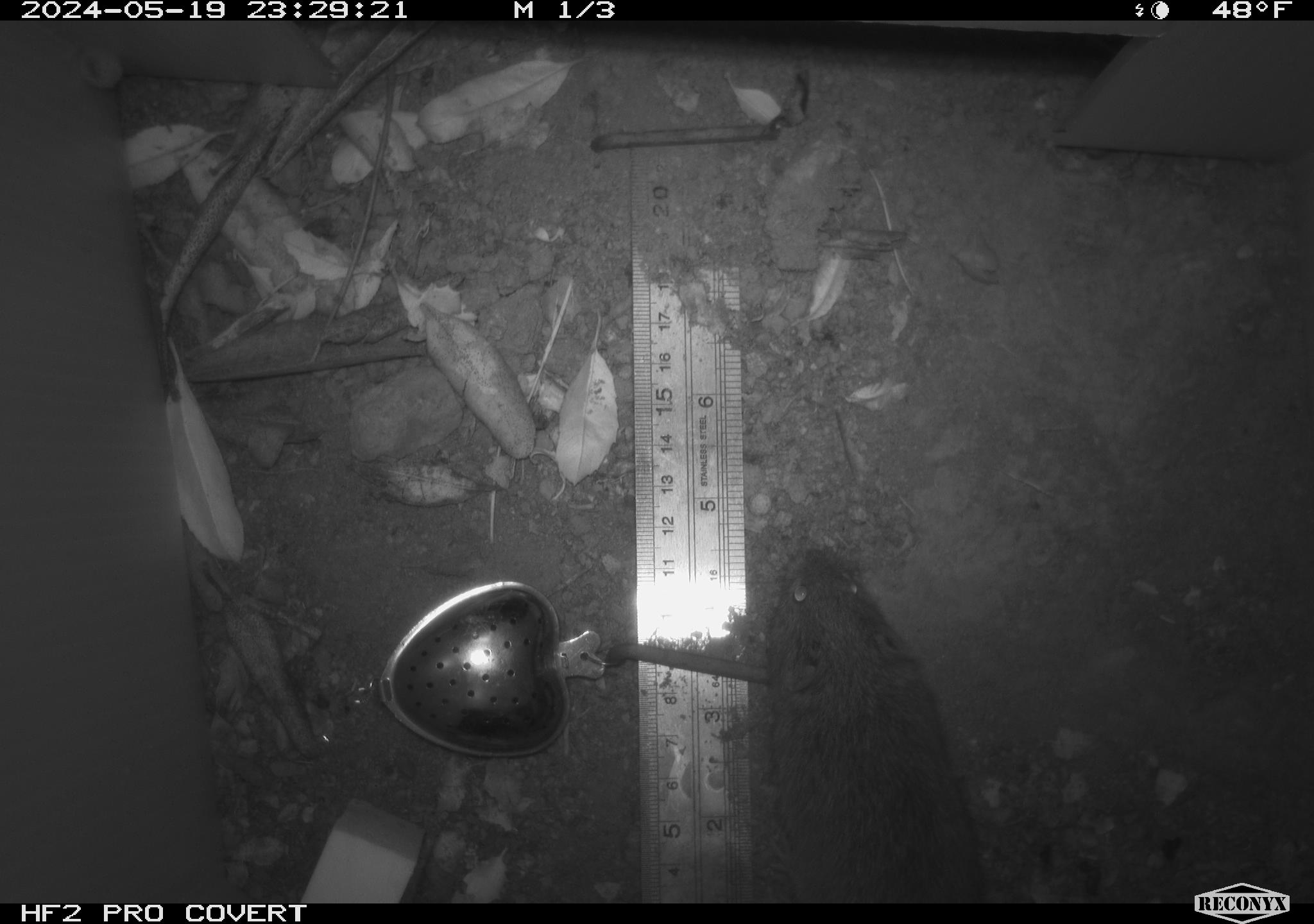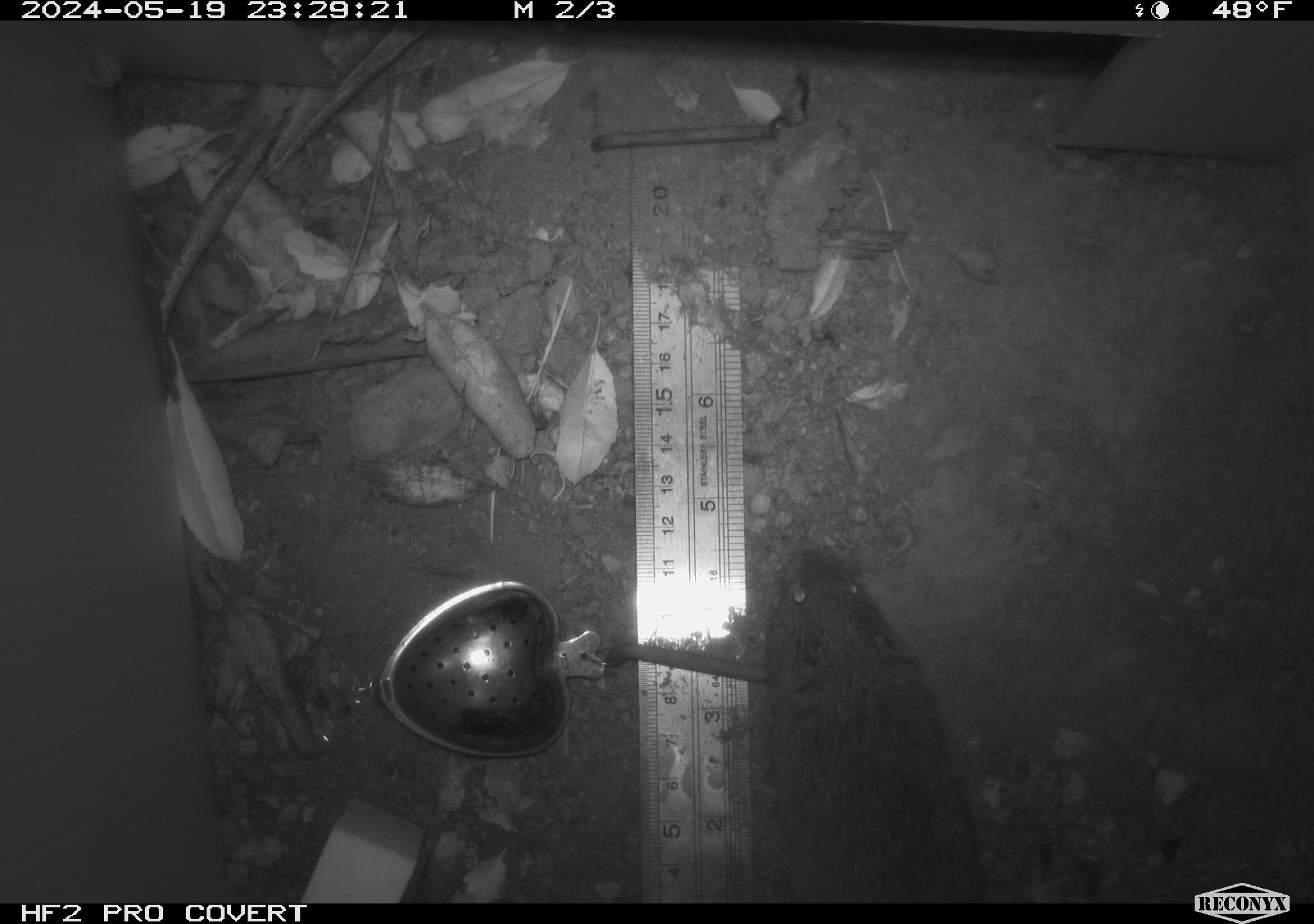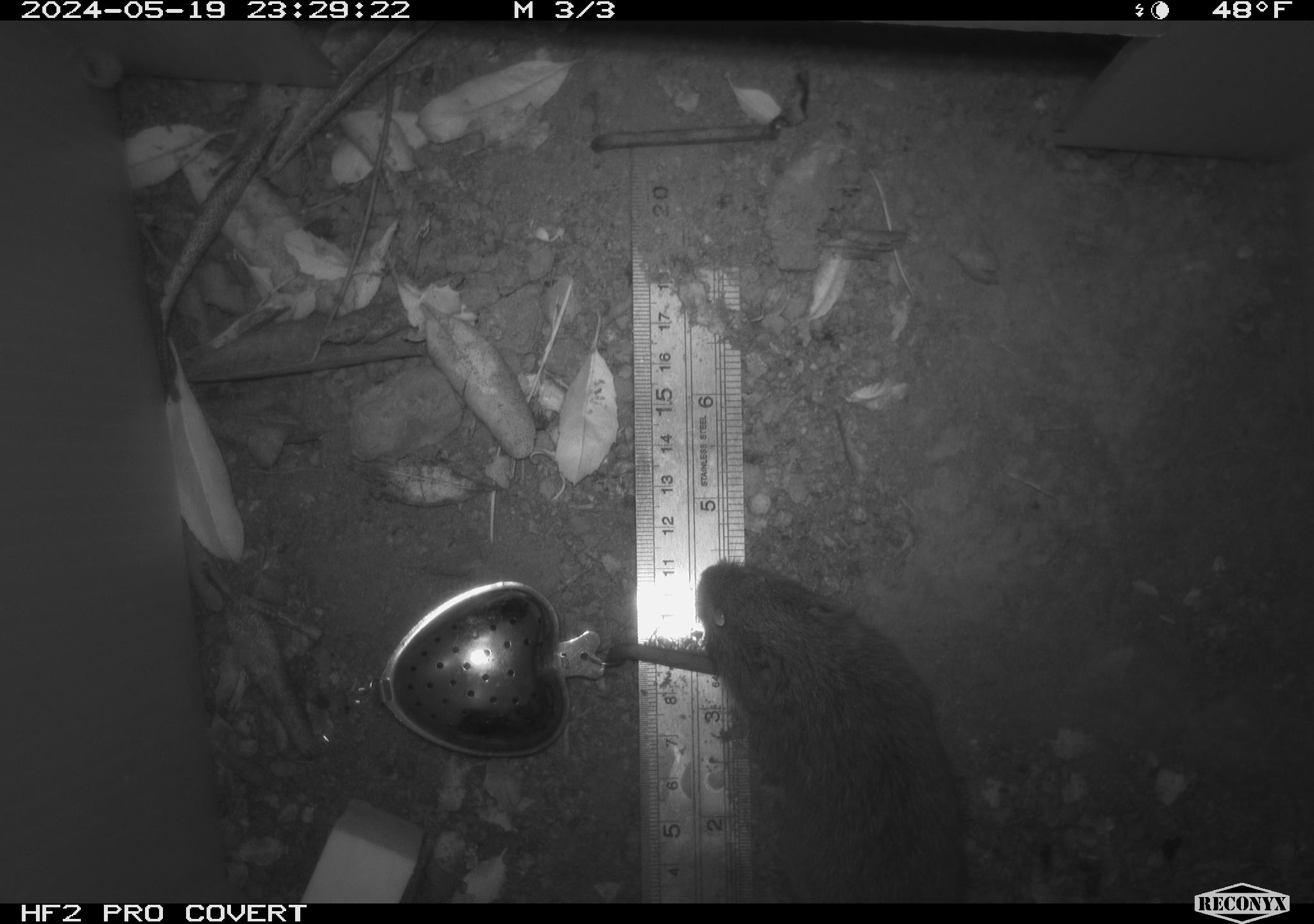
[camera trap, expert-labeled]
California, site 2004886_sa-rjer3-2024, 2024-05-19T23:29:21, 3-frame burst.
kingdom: Animalia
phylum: Chordata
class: Mammalia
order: Rodentia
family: Cricetidae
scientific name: Arvicolinae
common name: voles, lemmings, and muskrats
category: arvicolinae subfamily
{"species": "arvicolinae subfamily (voles, lemmings, and muskrats) (Arvicolinae)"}